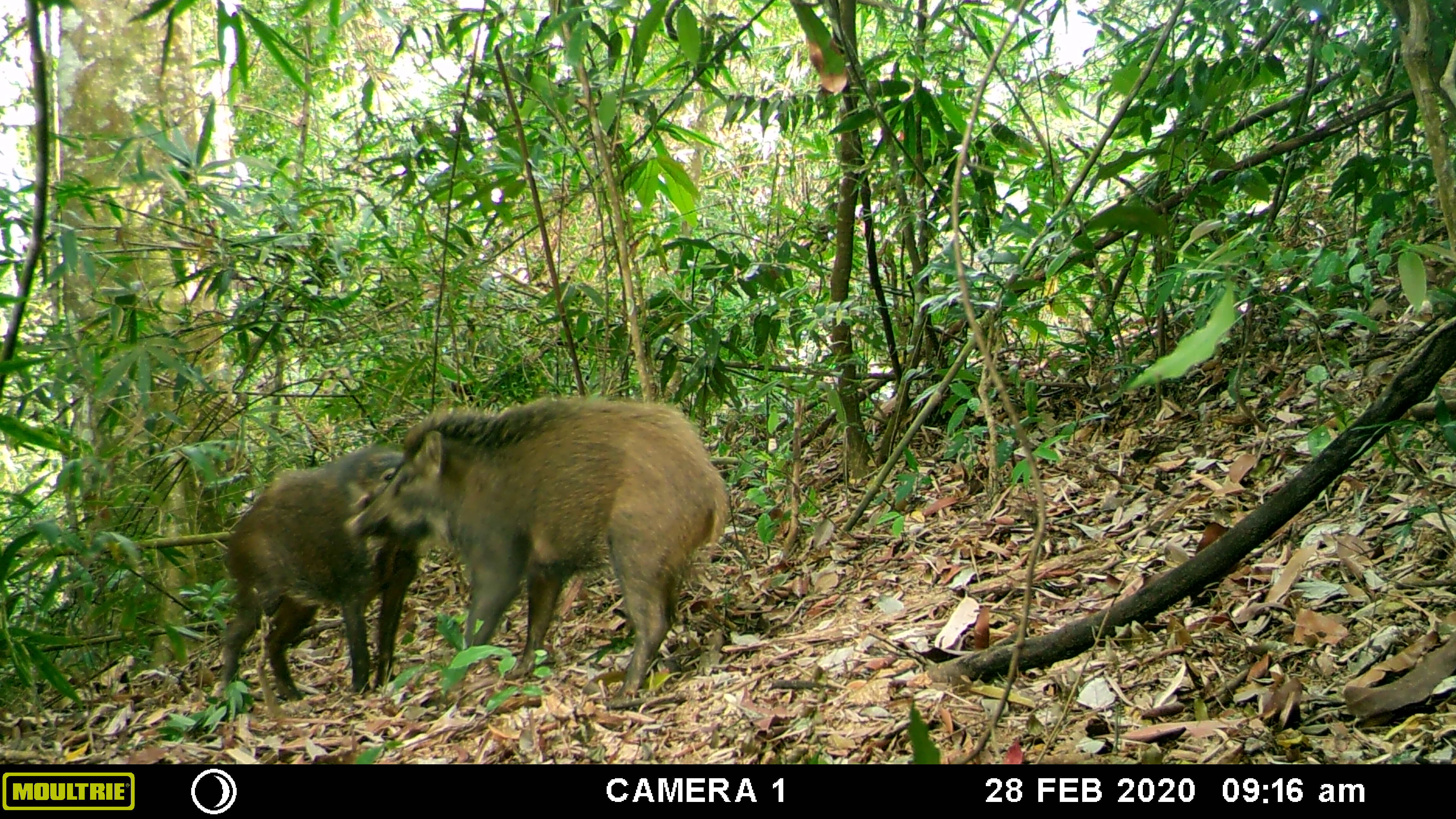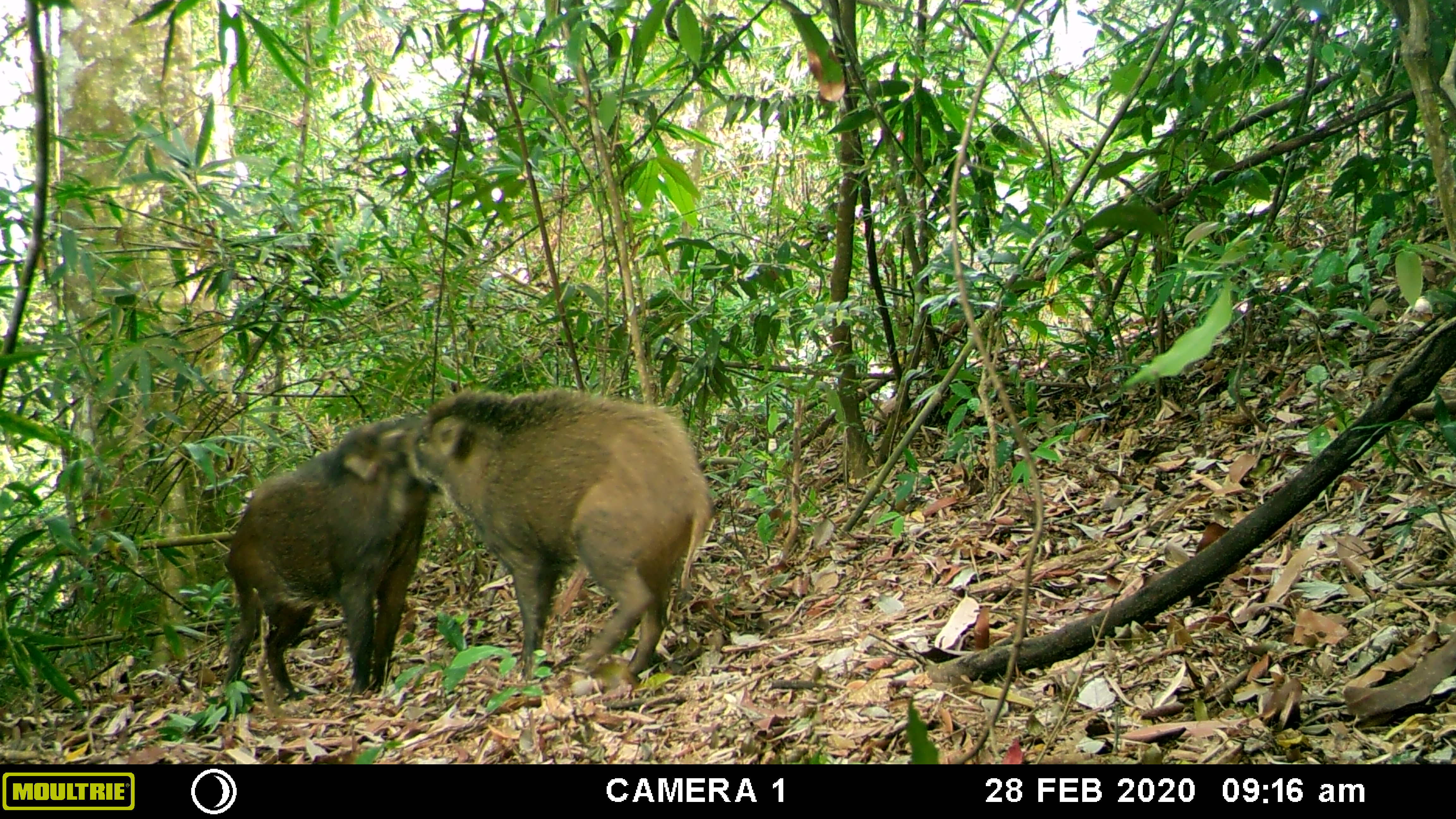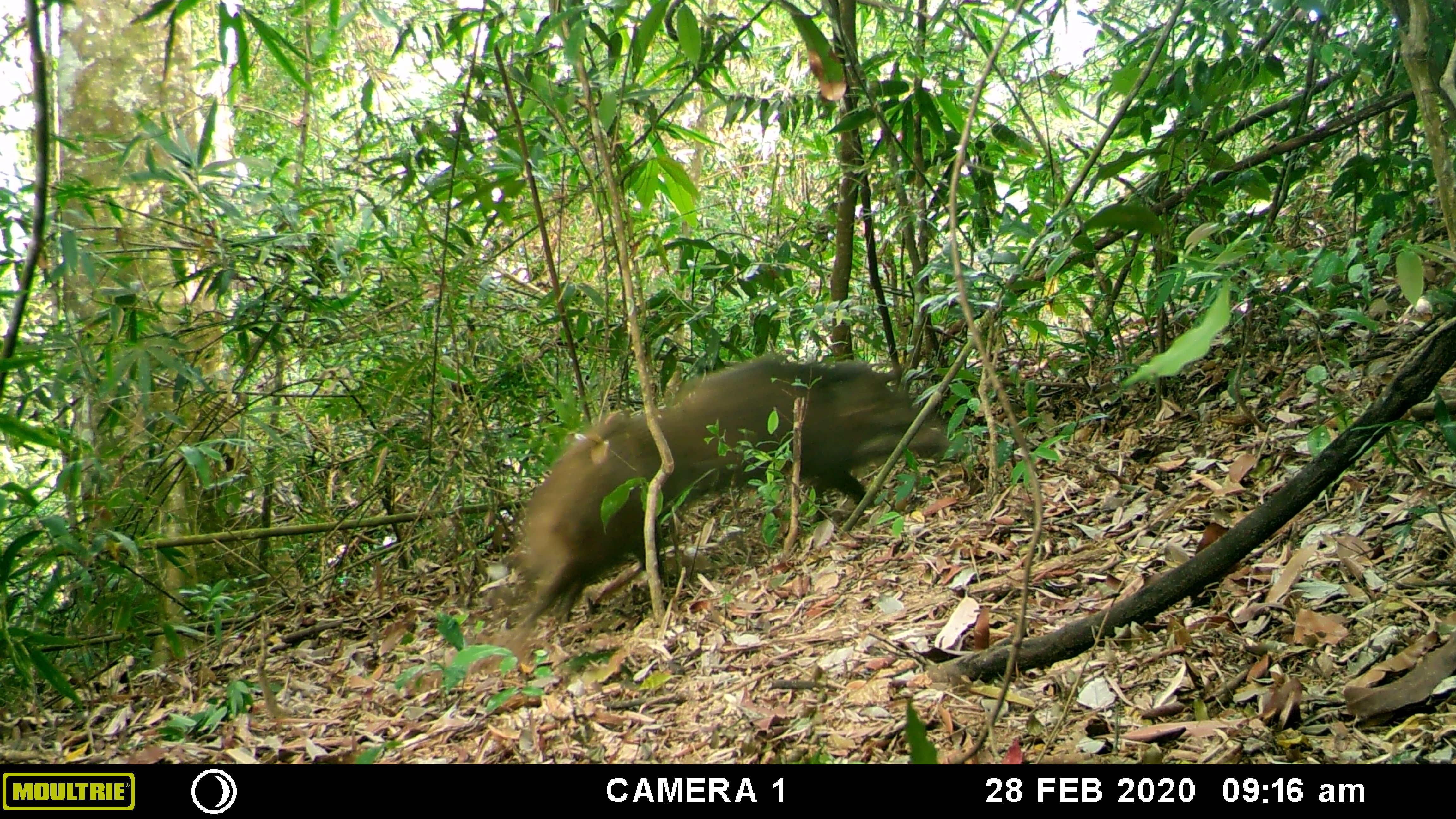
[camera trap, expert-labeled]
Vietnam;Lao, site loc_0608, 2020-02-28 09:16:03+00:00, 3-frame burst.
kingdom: Animalia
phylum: Chordata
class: Mammalia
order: Artiodactyla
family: Suidae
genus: Sus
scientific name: Sus scrofa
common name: eurasian wild pig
Eurasian wild pig (Sus scrofa). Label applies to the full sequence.